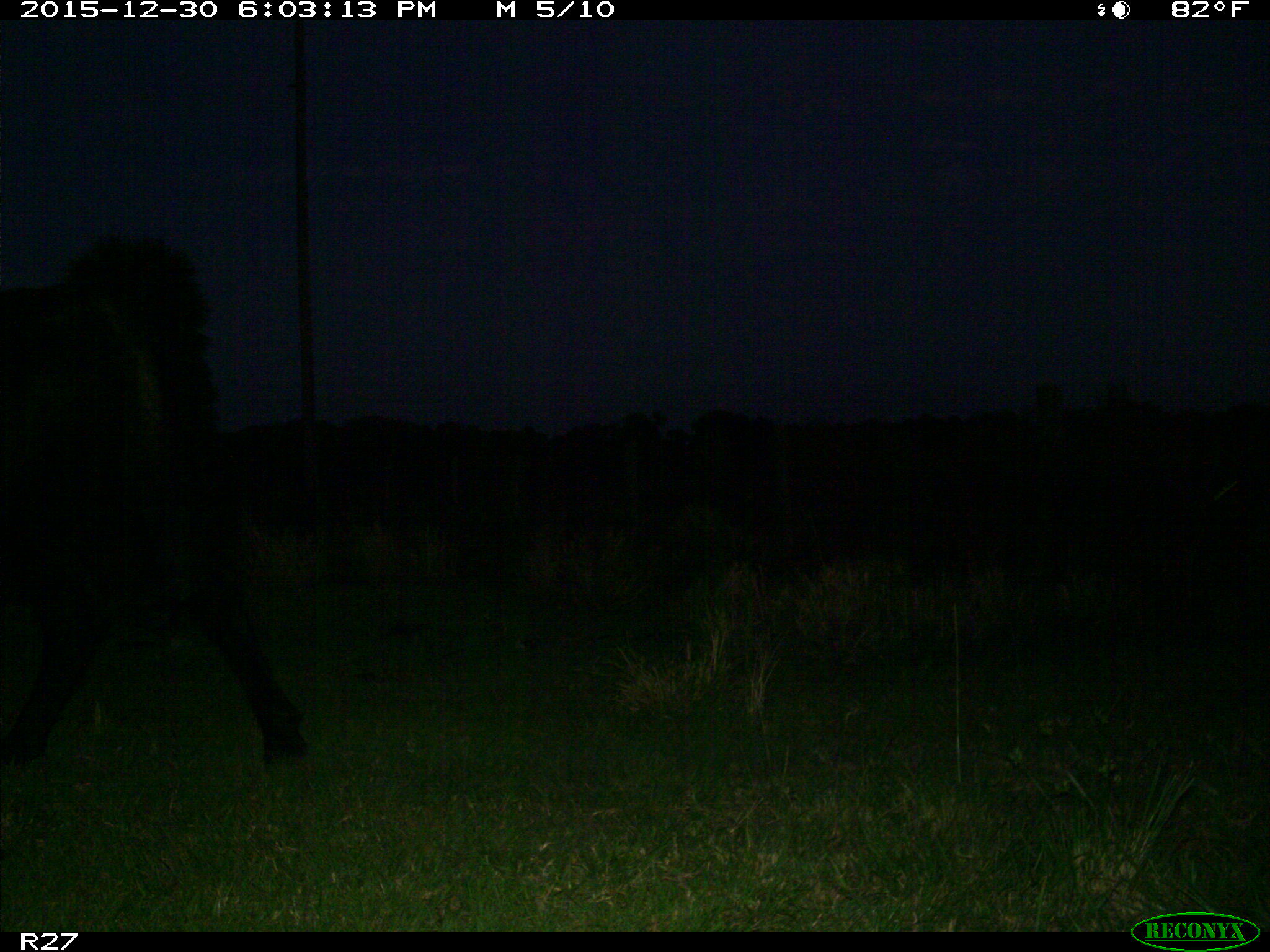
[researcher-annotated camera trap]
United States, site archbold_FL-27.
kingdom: Animalia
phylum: Chordata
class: Mammalia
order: Artiodactyla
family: Bovidae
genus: Bos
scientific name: Bos taurus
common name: domestic cow